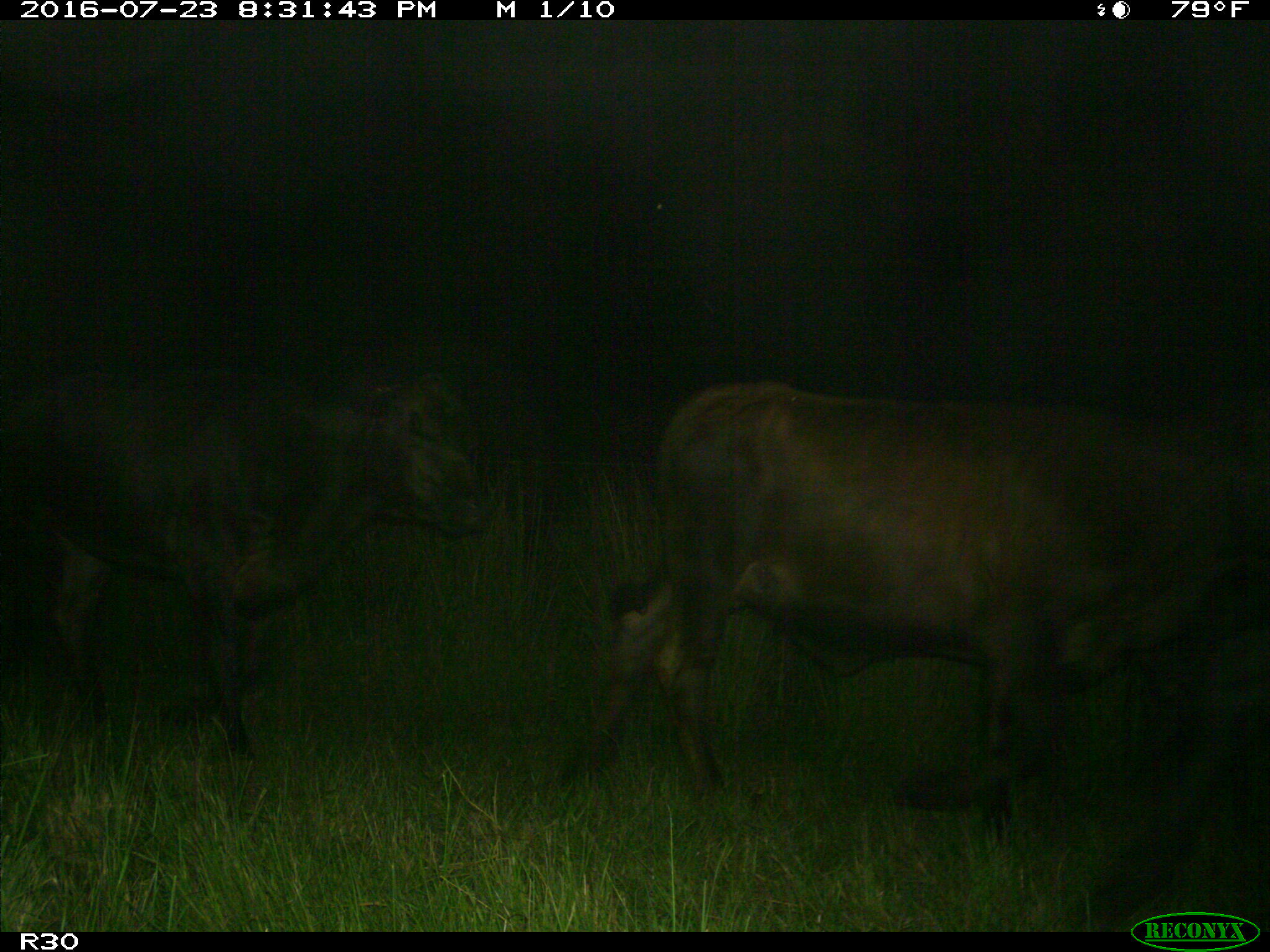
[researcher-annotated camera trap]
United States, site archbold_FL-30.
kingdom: Animalia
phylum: Chordata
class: Mammalia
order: Artiodactyla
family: Bovidae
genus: Bos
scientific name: Bos taurus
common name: domestic cow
Bos taurus (domestic cow).